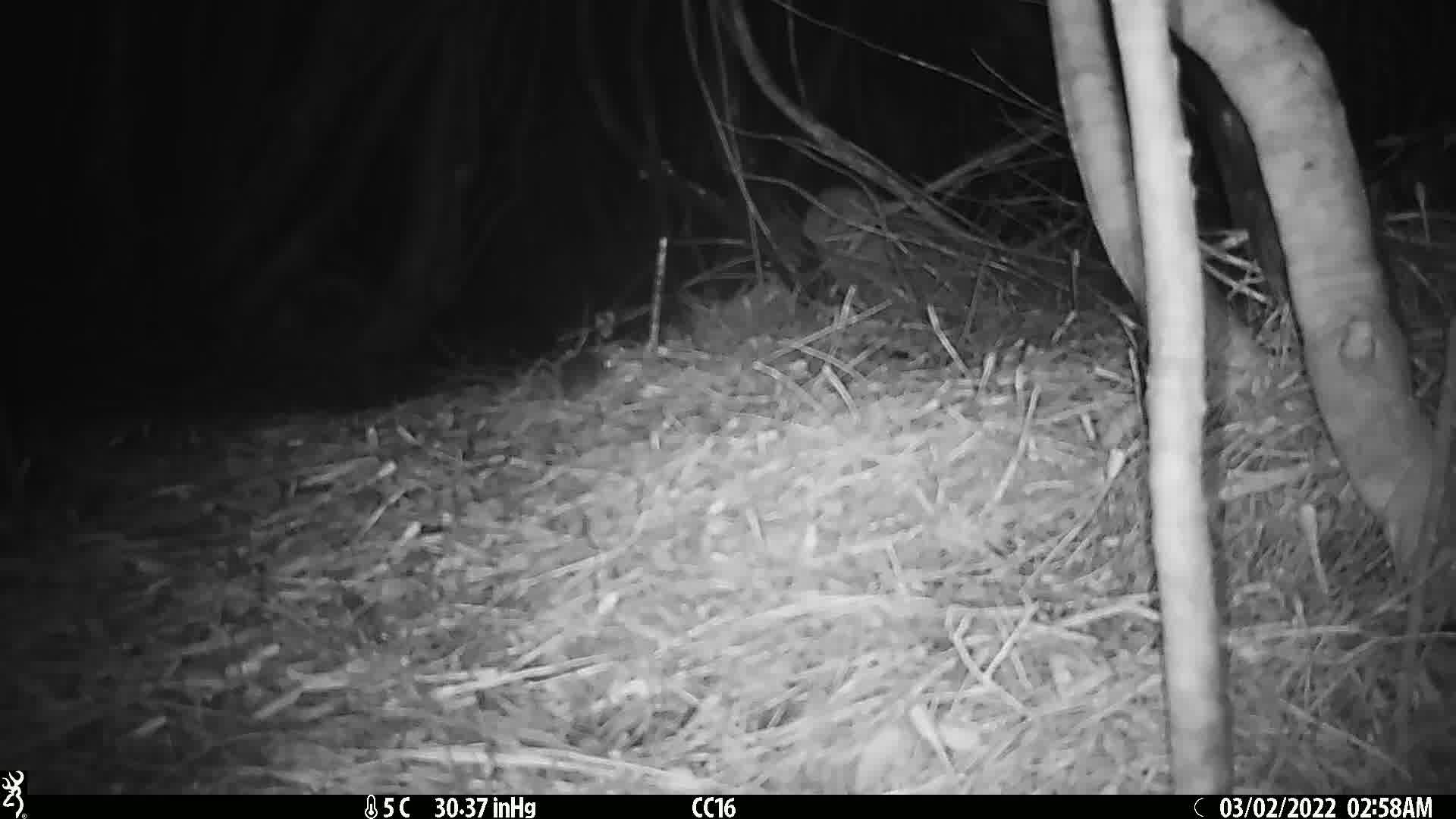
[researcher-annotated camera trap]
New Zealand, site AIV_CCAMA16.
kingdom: Animalia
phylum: Chordata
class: Mammalia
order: Rodentia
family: Muridae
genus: Mus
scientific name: Mus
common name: mouse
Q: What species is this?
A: Mouse (Mus).